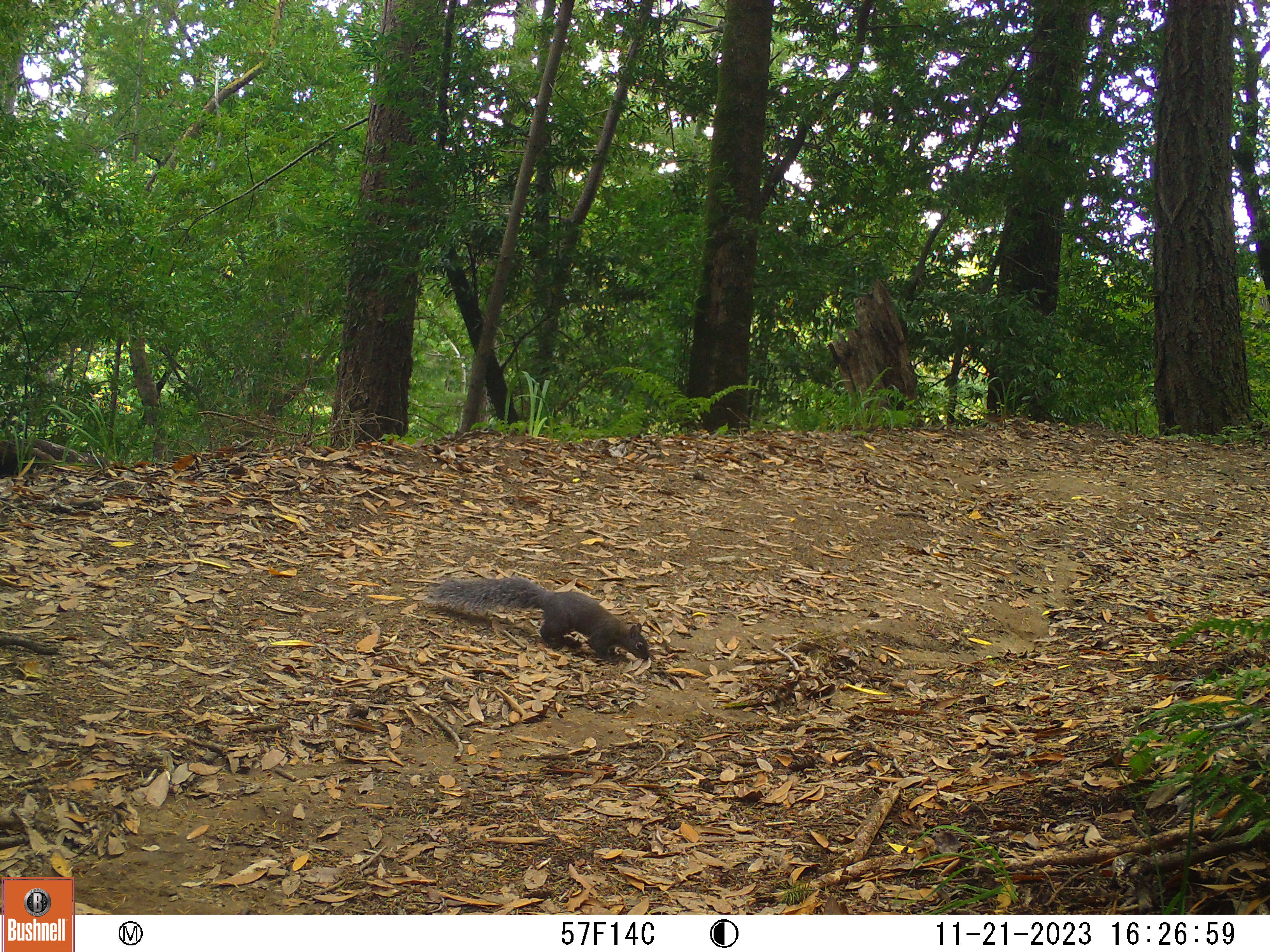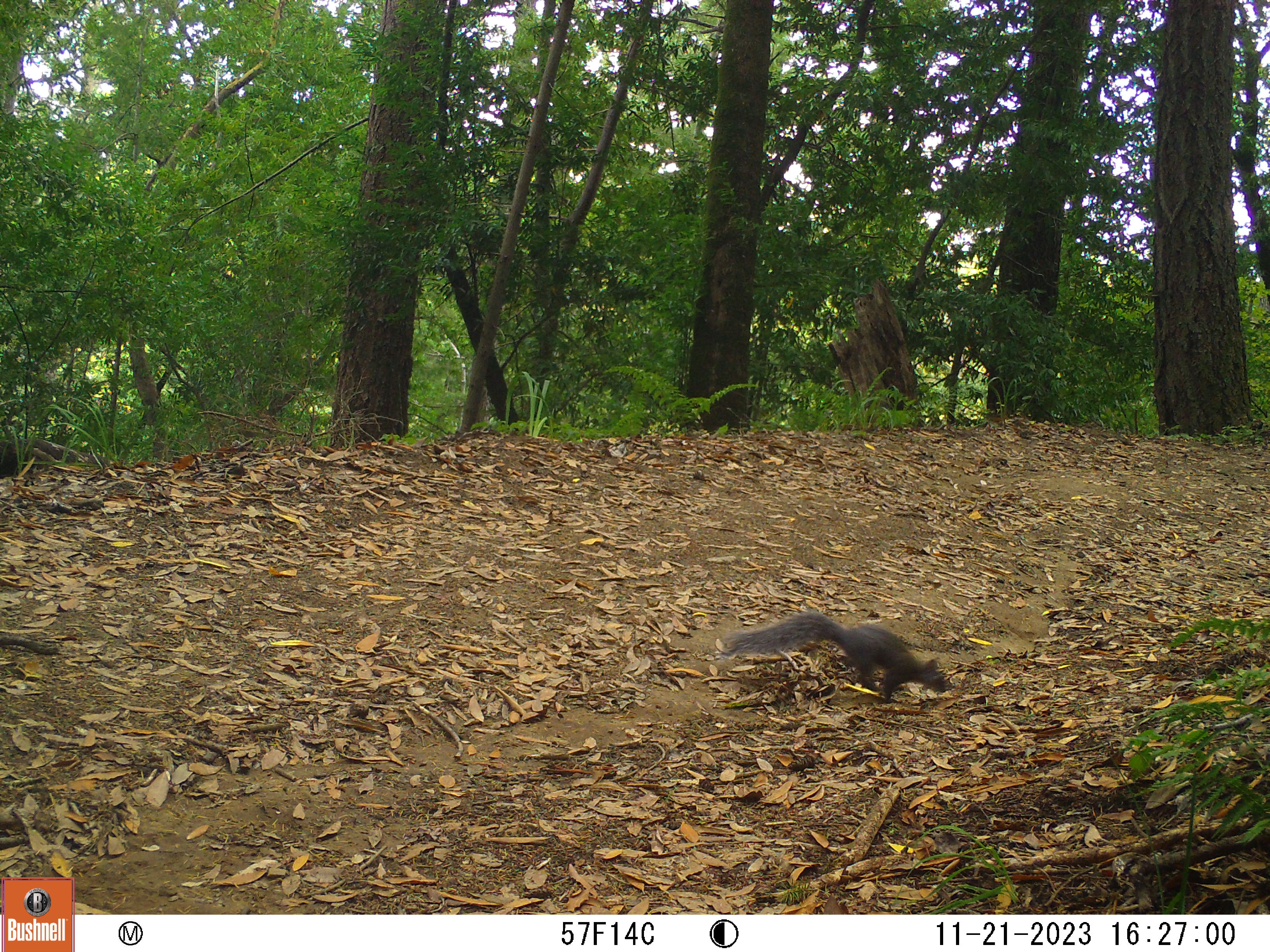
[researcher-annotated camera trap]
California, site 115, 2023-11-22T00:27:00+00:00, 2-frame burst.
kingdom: Animalia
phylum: Chordata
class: Mammalia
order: Rodentia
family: Sciuridae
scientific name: Sciuridae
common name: squirrel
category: unknown squirrel